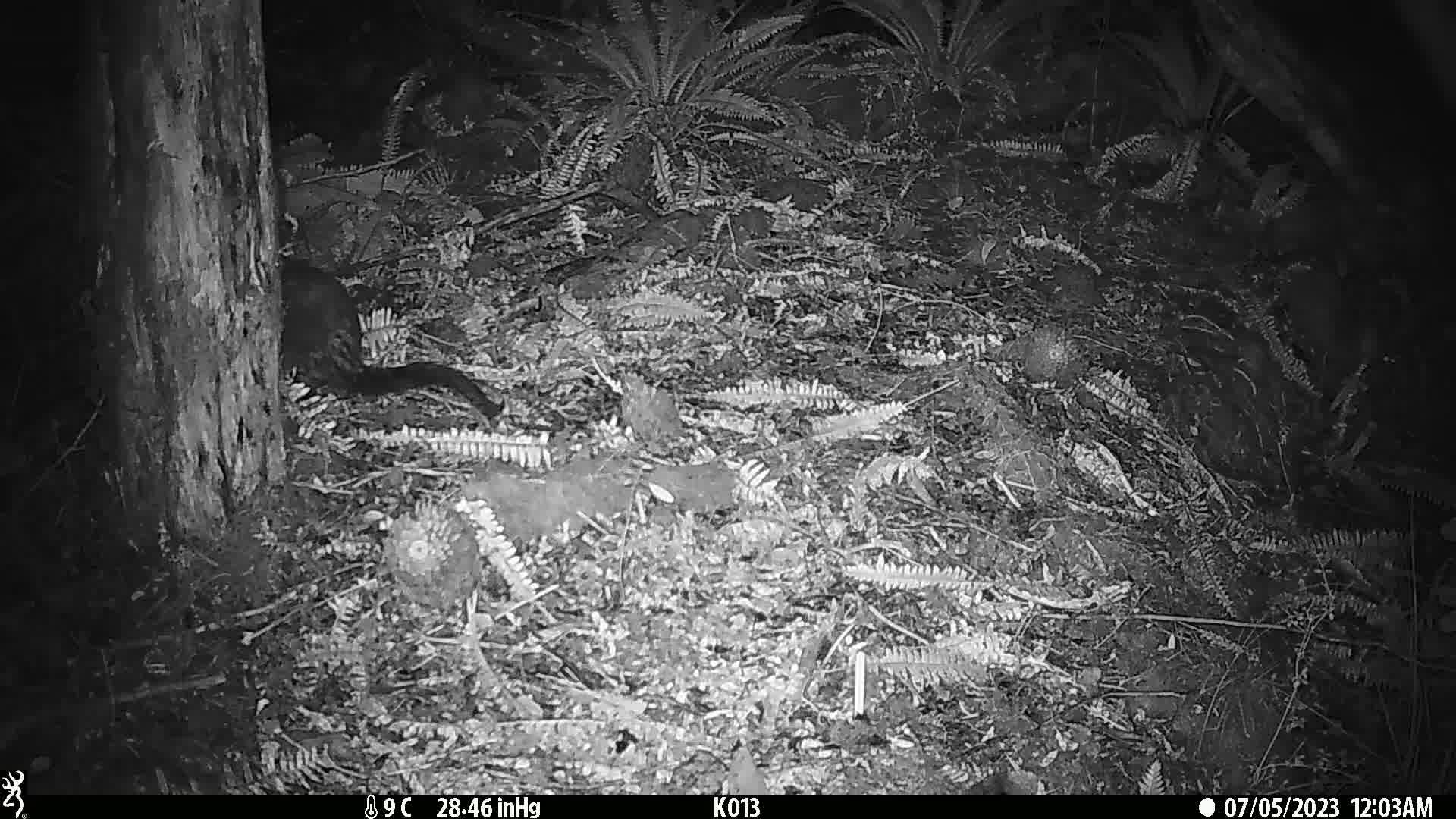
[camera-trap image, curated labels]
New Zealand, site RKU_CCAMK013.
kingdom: Animalia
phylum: Chordata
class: Mammalia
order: Diprotodontia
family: Phalangeridae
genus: Trichosurus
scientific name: Trichosurus vulpecula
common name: common brushtail possum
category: possum